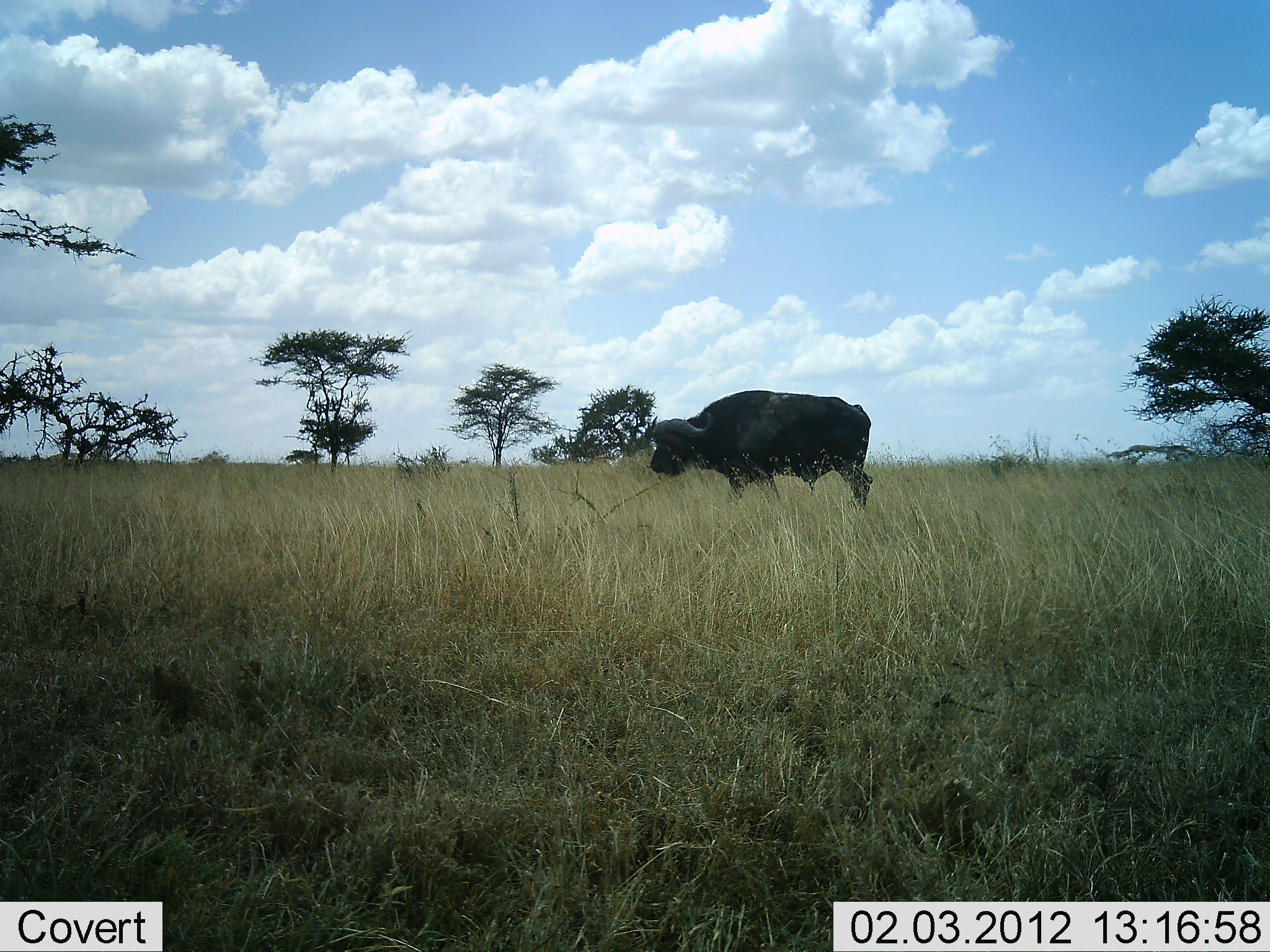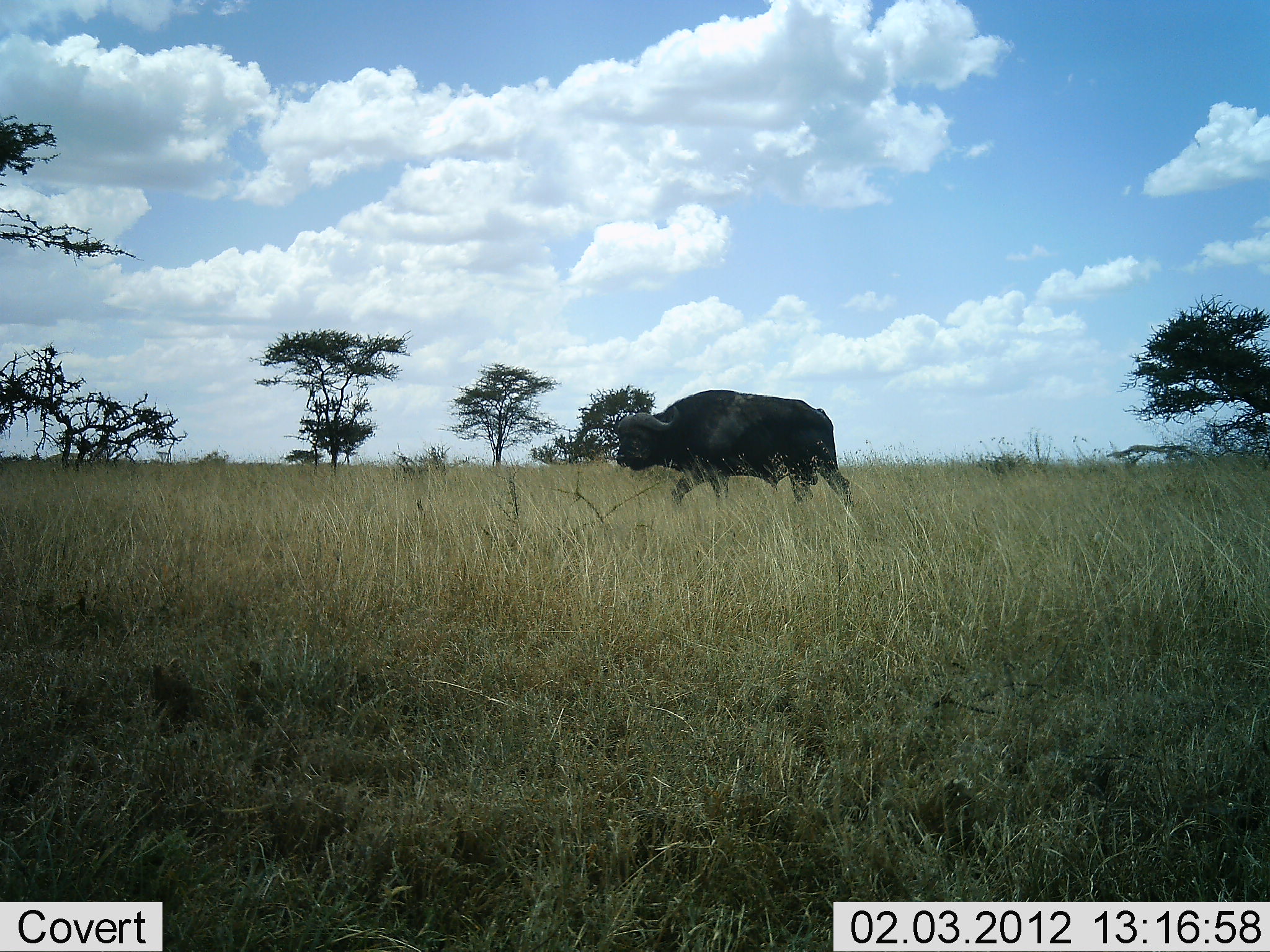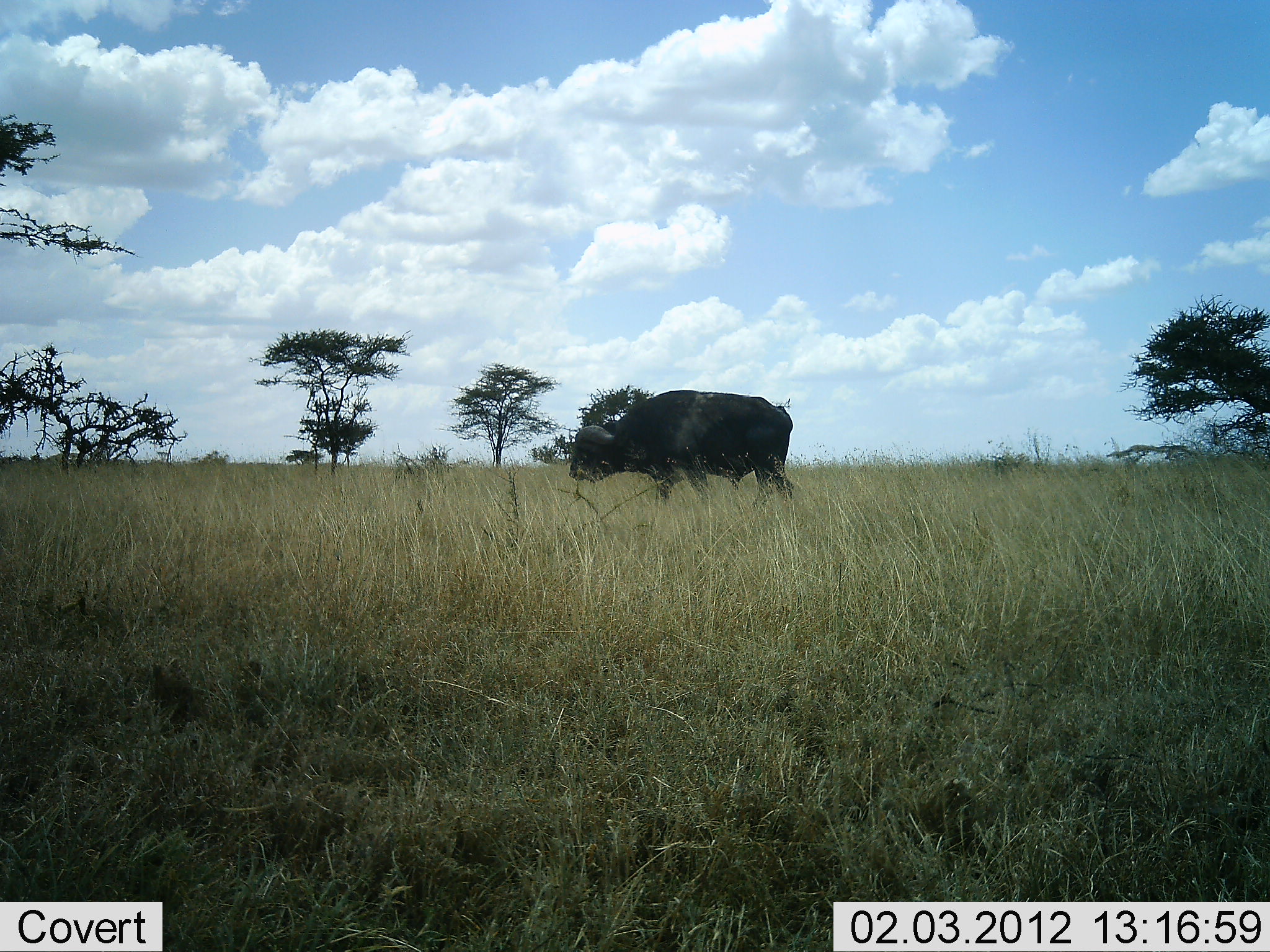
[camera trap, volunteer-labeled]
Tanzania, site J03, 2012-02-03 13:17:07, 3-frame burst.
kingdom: Animalia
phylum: Chordata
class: Mammalia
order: Artiodactyla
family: Bovidae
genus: Syncerus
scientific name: Syncerus caffer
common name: cape buffalo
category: buffalo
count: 1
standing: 0%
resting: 0%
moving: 100%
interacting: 0%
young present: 0%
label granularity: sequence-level